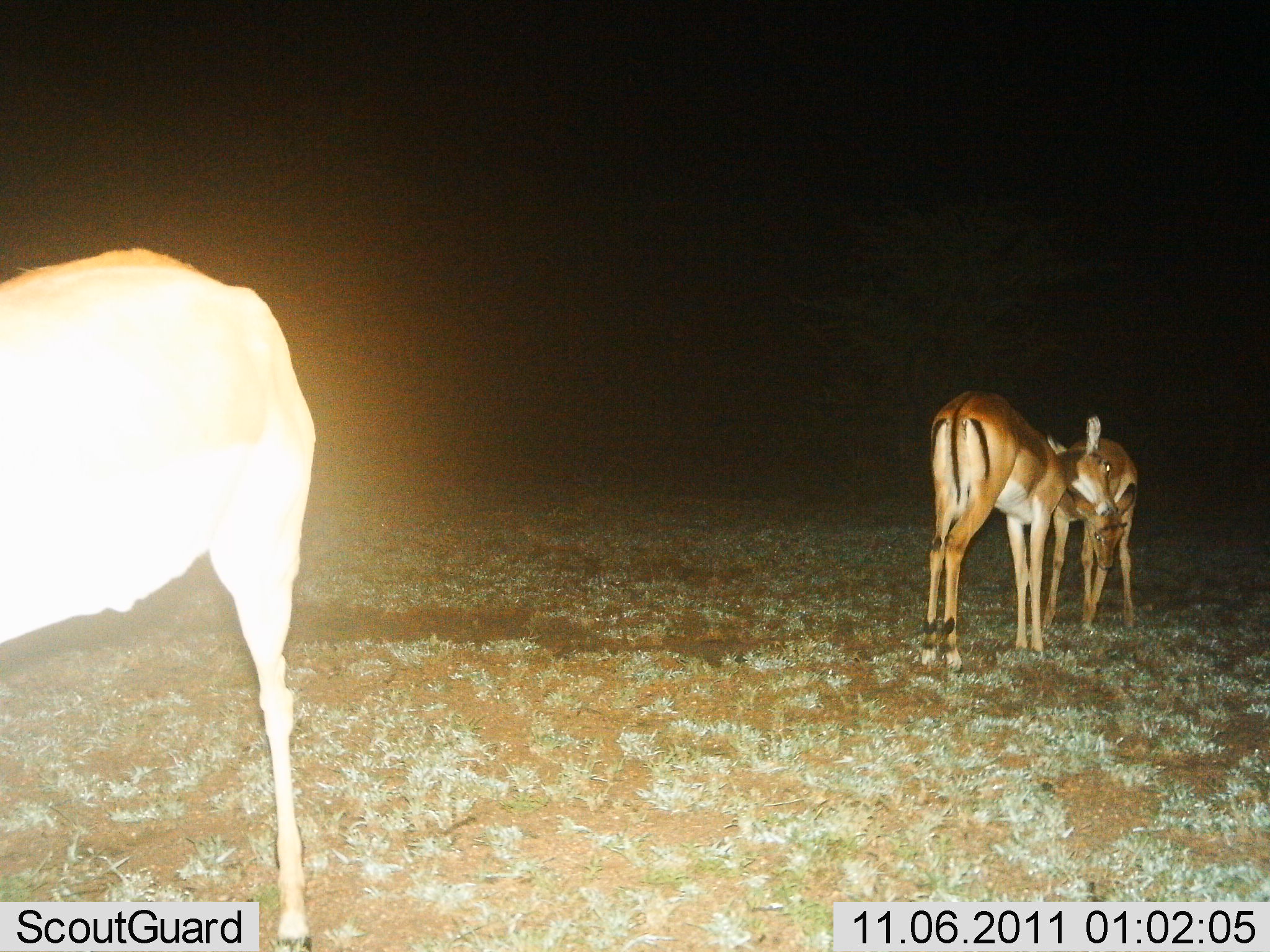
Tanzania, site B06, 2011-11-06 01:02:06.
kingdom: Animalia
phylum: Chordata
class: Mammalia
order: Artiodactyla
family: Bovidae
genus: Aepyceros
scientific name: Aepyceros melampus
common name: impala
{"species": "impala (Aepyceros melampus)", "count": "3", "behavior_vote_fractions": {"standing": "92%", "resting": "8%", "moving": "8%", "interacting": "8%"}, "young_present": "8%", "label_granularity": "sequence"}